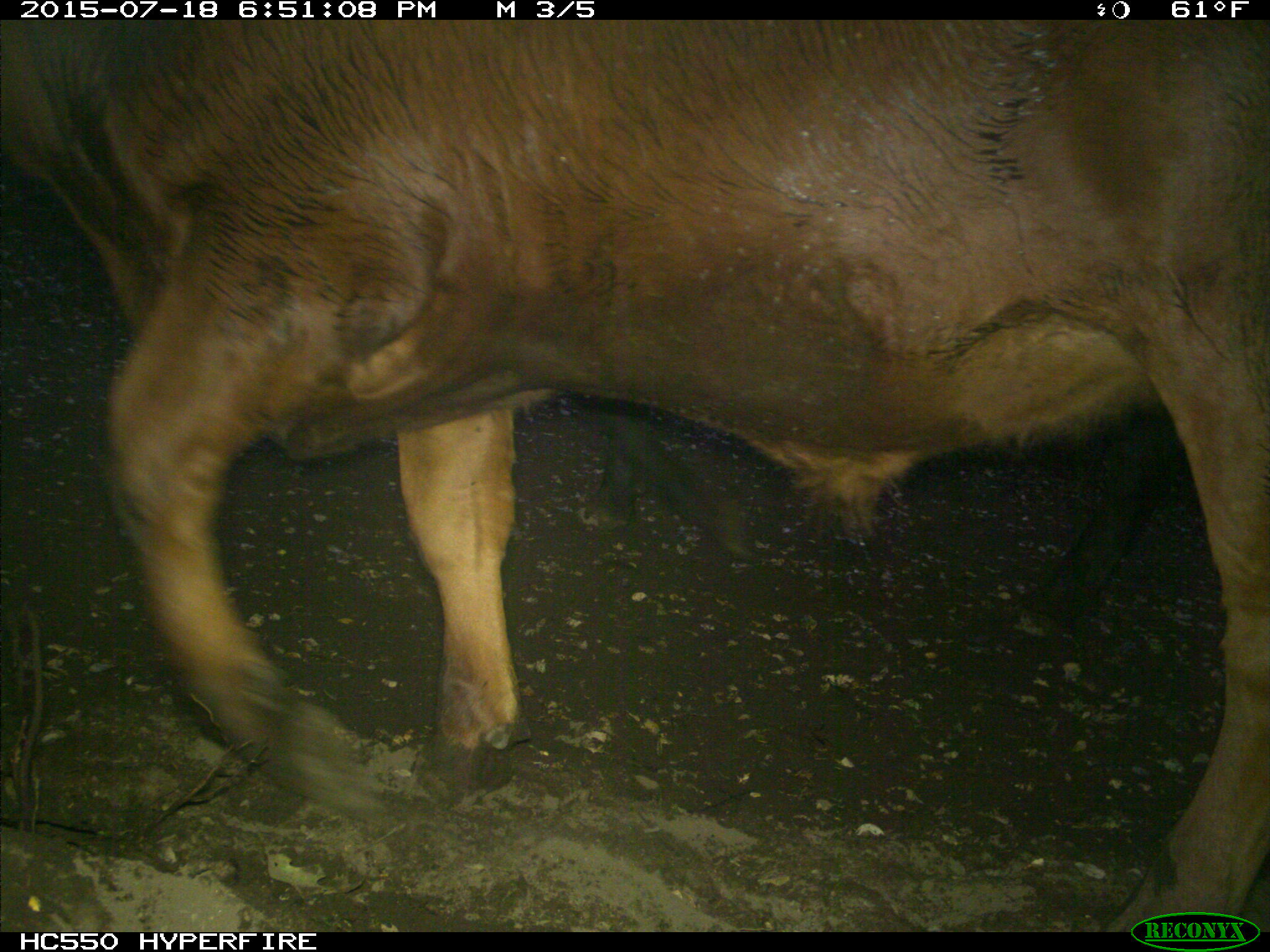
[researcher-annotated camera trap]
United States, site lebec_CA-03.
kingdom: Animalia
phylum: Chordata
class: Mammalia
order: Artiodactyla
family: Bovidae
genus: Bos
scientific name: Bos taurus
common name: domestic cow